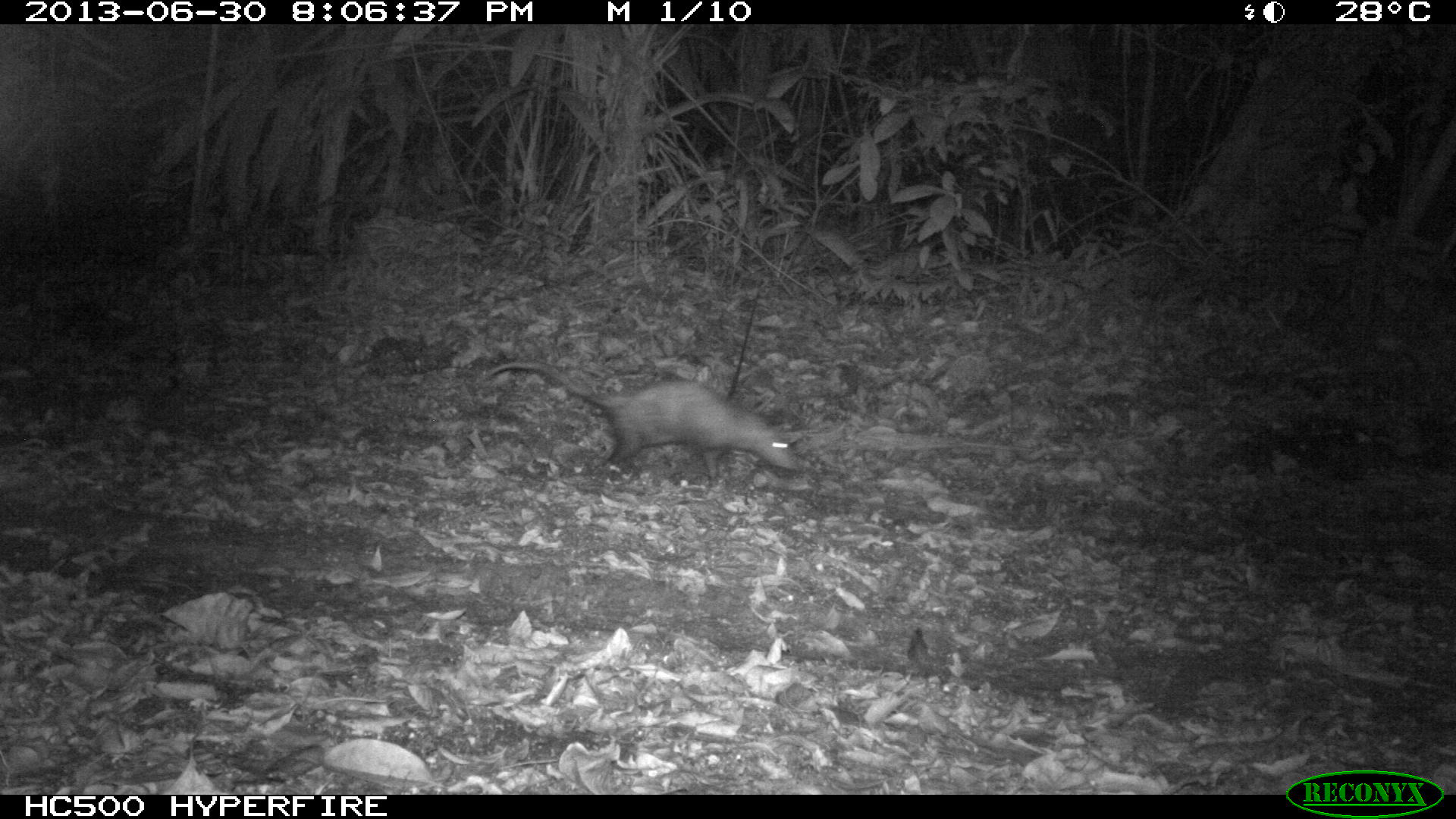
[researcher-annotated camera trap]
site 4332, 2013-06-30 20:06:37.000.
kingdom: Animalia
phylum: Chordata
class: Mammalia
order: Didelphimorphia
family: Didelphidae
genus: Didelphis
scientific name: Didelphis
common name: american opossums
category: didelphis sp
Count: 1.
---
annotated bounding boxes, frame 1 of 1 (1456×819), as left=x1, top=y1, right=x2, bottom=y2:
didelphis sp: left=483, top=359, right=807, bottom=493